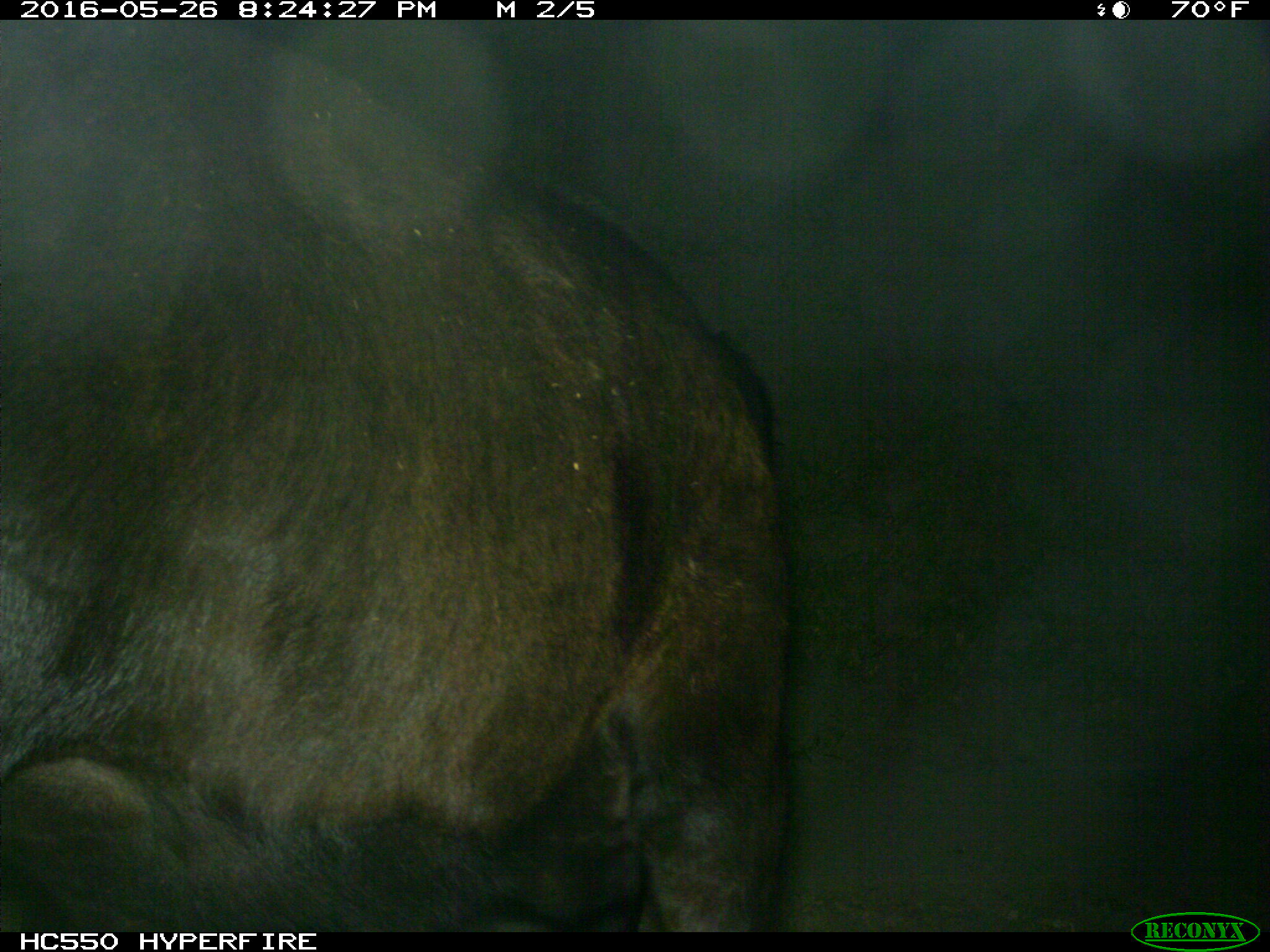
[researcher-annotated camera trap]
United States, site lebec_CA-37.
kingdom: Animalia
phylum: Chordata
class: Mammalia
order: Artiodactyla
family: Bovidae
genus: Bos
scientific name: Bos taurus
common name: domestic cow